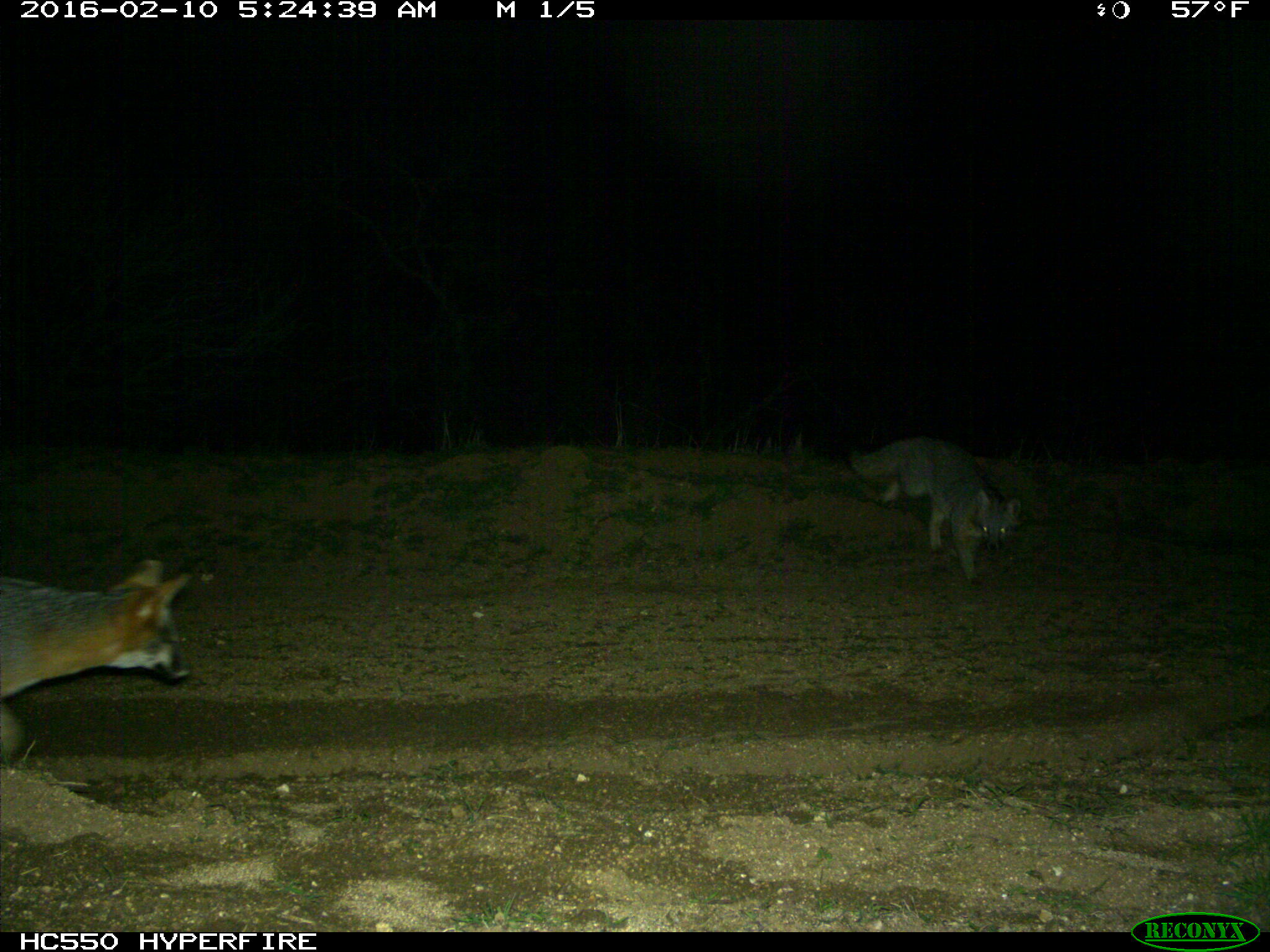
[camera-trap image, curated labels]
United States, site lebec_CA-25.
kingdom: Animalia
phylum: Chordata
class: Mammalia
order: Carnivora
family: Canidae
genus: Urocyon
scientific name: Urocyon cinereoargenteus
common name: gray fox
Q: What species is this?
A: Urocyon cinereoargenteus (gray fox).